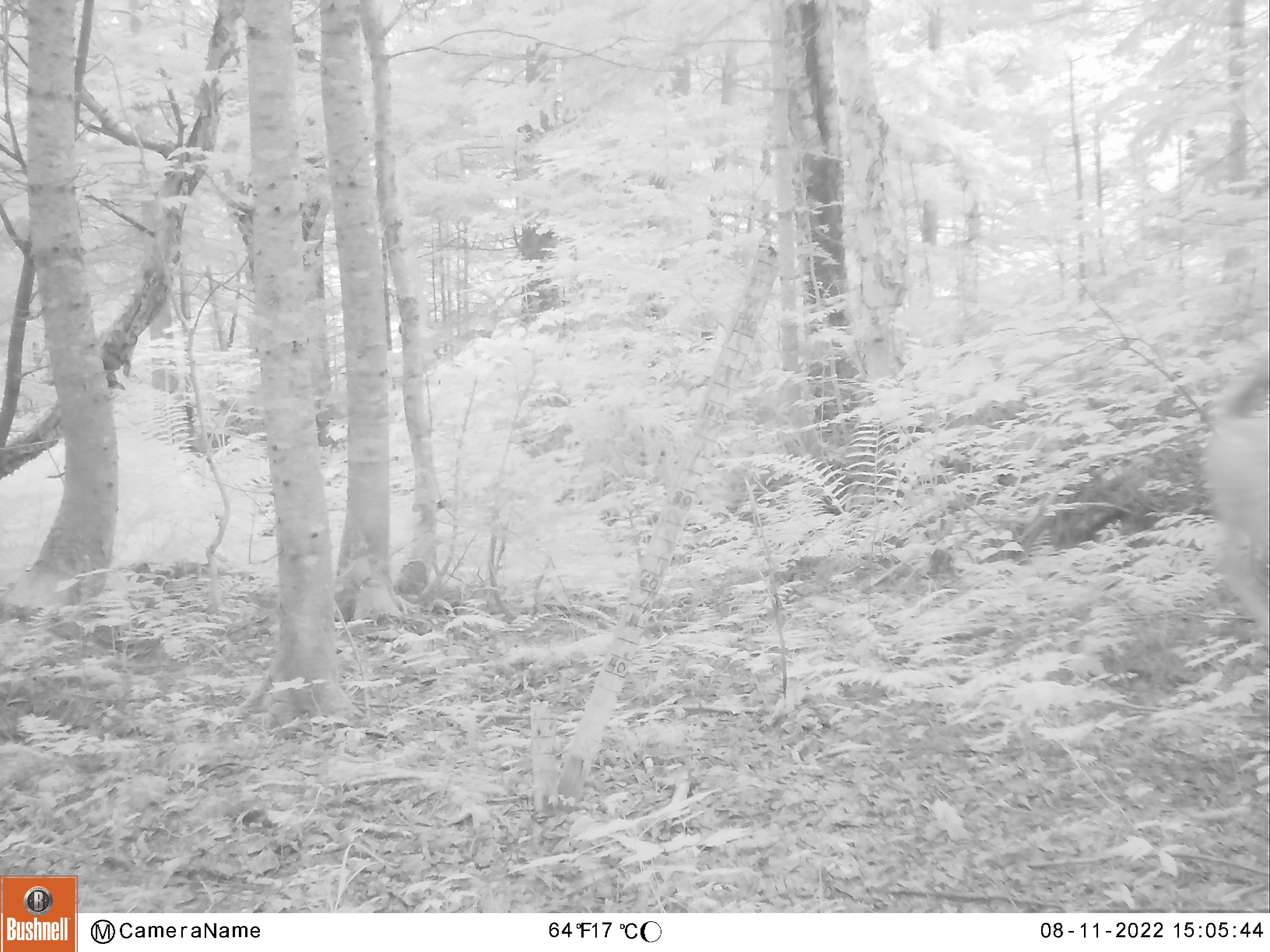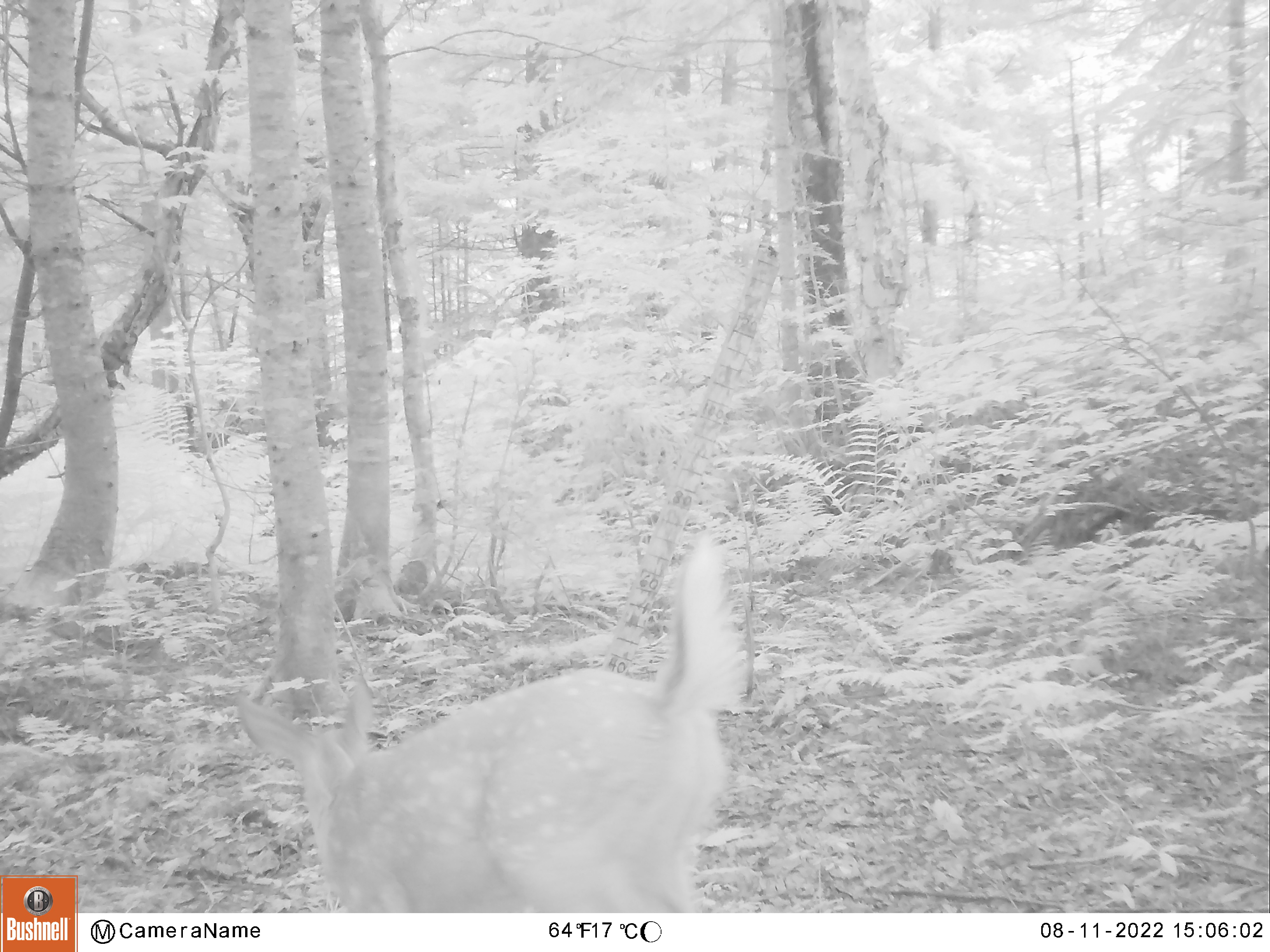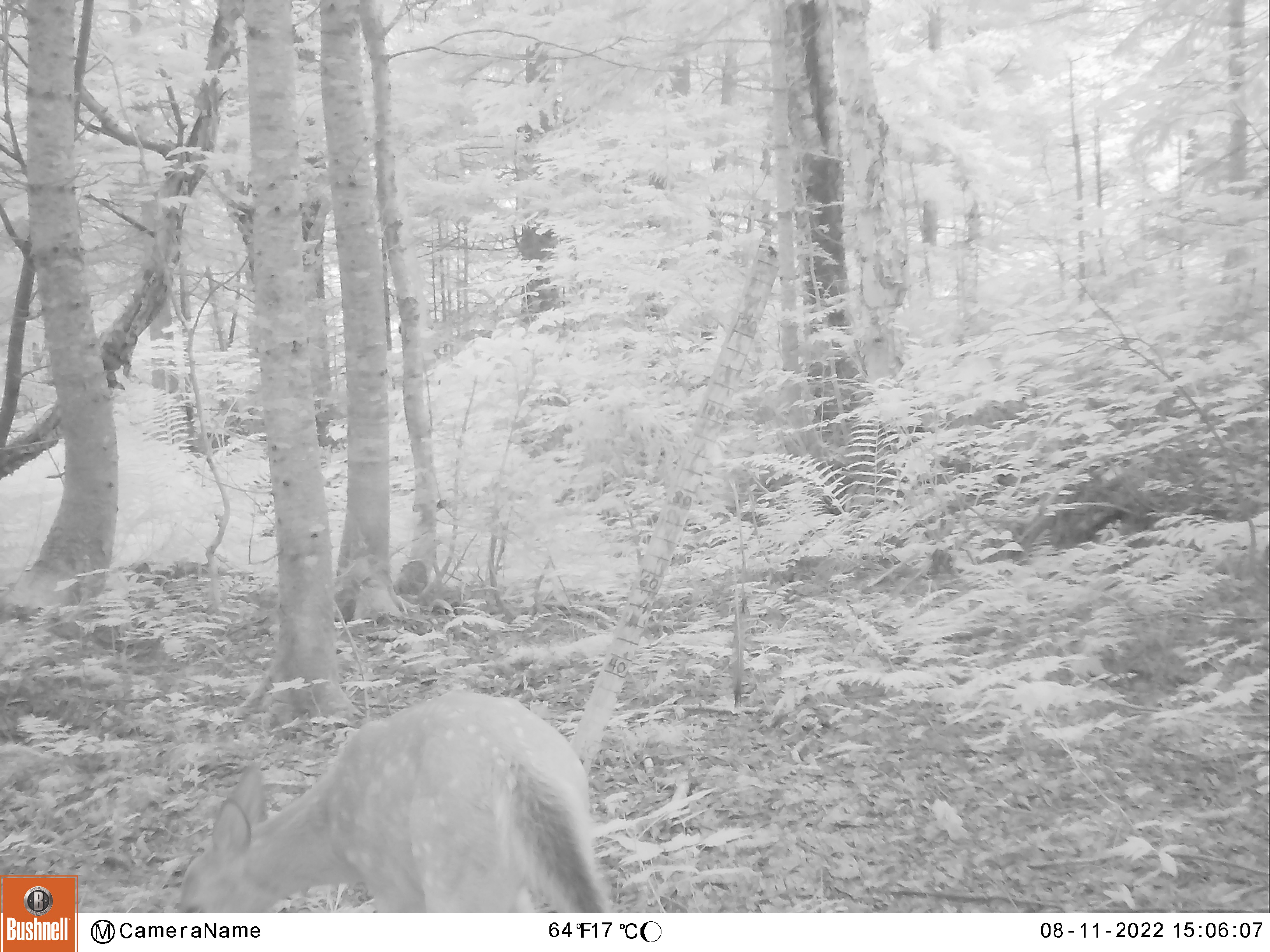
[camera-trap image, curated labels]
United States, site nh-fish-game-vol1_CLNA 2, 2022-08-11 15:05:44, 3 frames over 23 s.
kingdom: Animalia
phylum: Chordata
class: Mammalia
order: Artiodactyla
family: Cervidae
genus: Odocoileus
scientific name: Odocoileus virginianus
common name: white-tailed deer